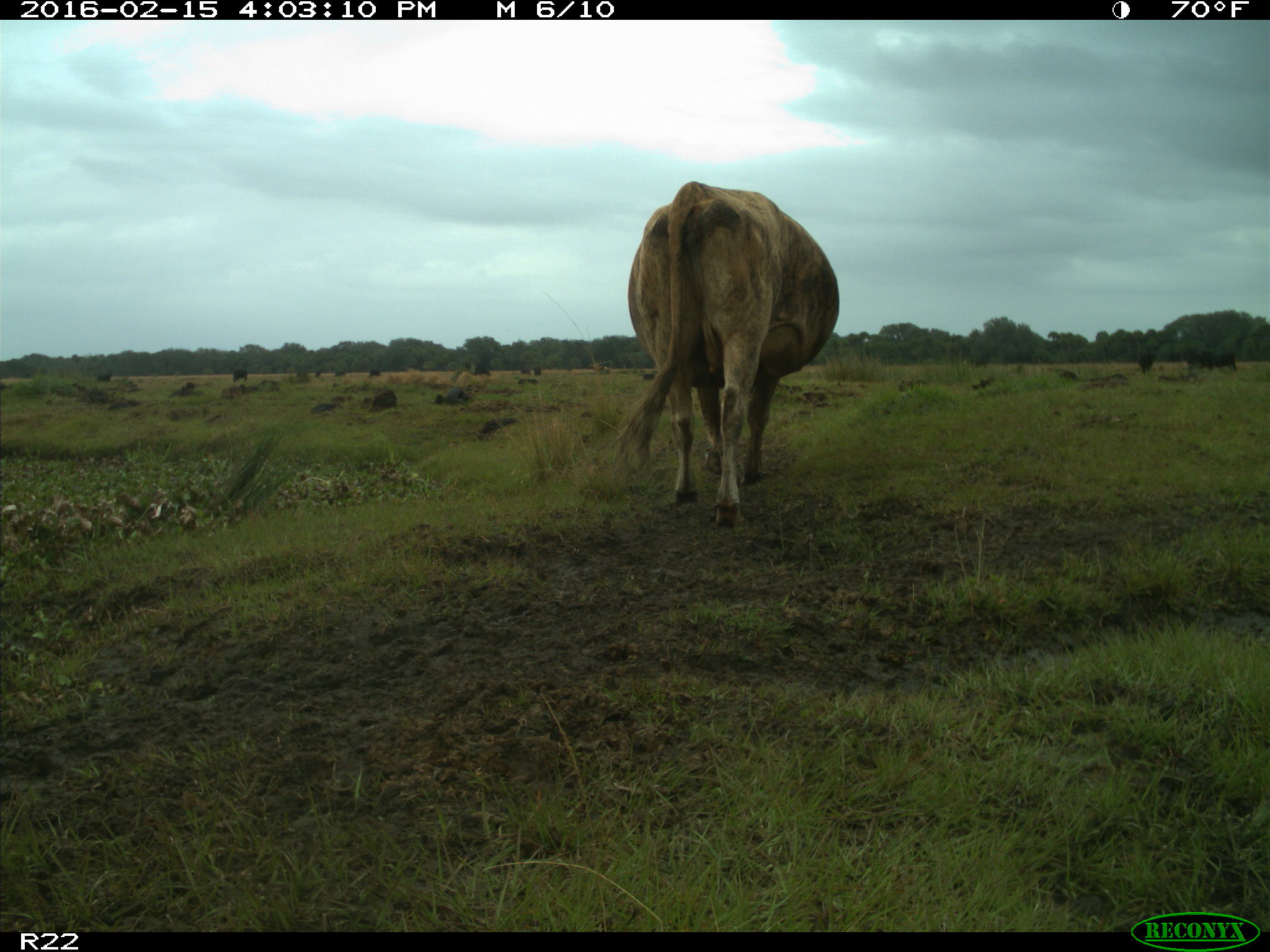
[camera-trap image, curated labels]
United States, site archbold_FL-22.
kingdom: Animalia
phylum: Chordata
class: Mammalia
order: Artiodactyla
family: Bovidae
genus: Bos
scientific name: Bos taurus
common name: domestic cow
Bos taurus (domestic cow).